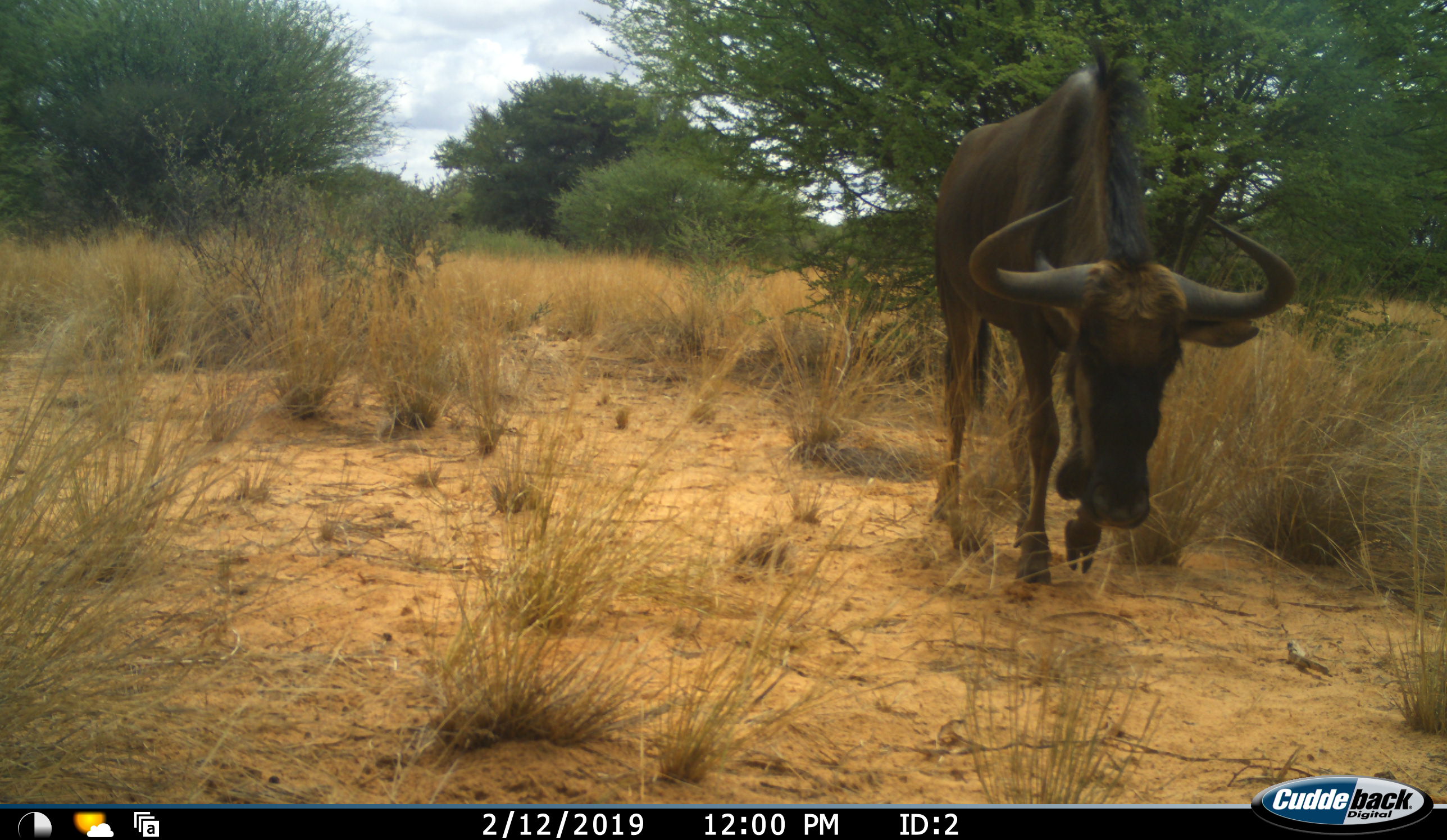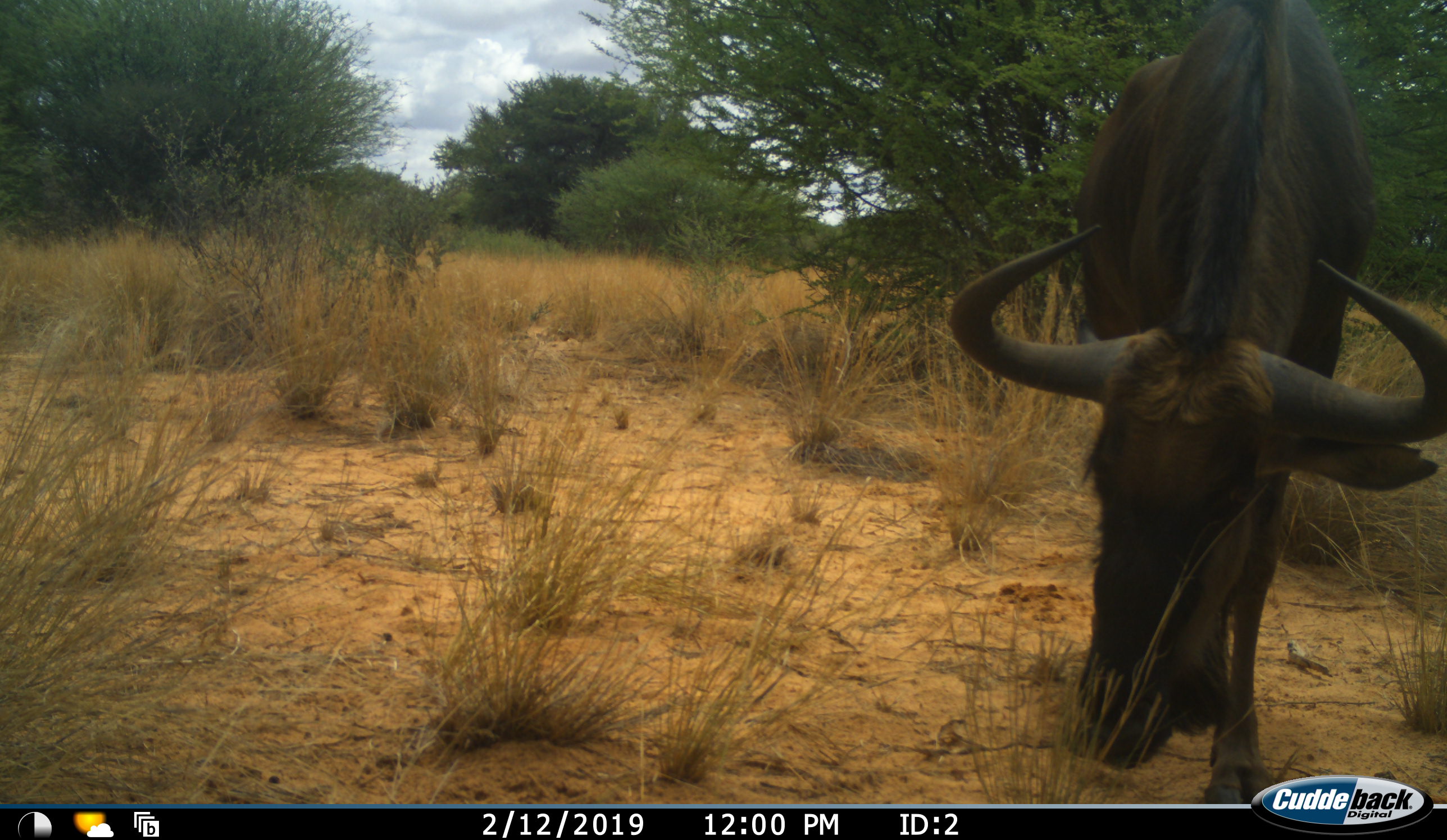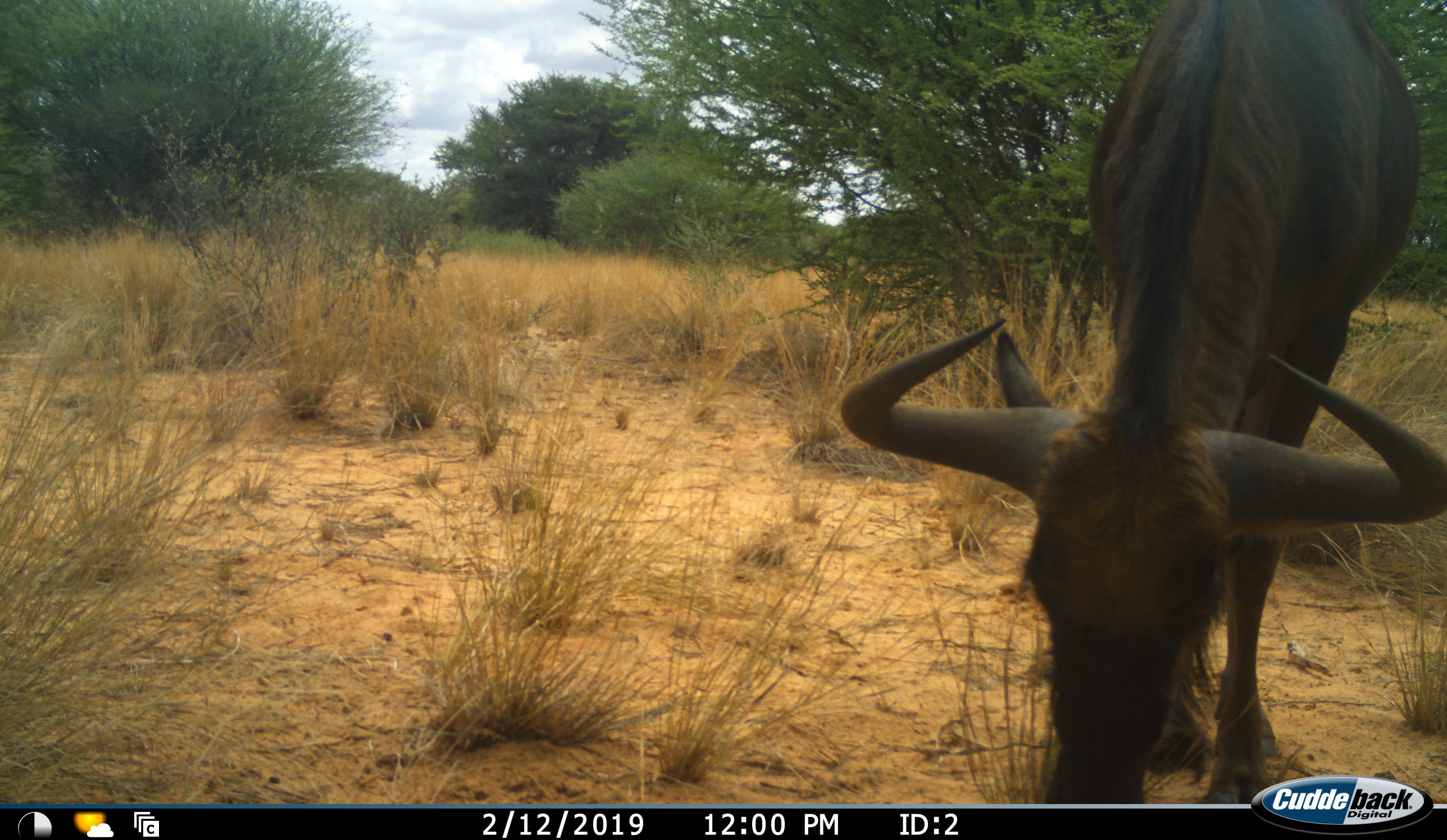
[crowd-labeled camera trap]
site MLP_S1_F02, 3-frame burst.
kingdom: Animalia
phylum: Chordata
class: Mammalia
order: Artiodactyla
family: Bovidae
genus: Connochaetes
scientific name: Connochaetes taurinus taurinus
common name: blue wildebeest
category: wildebeestblue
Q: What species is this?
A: Wildebeestblue (blue wildebeest) (Connochaetes taurinus taurinus).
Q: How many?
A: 1.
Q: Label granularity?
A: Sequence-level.